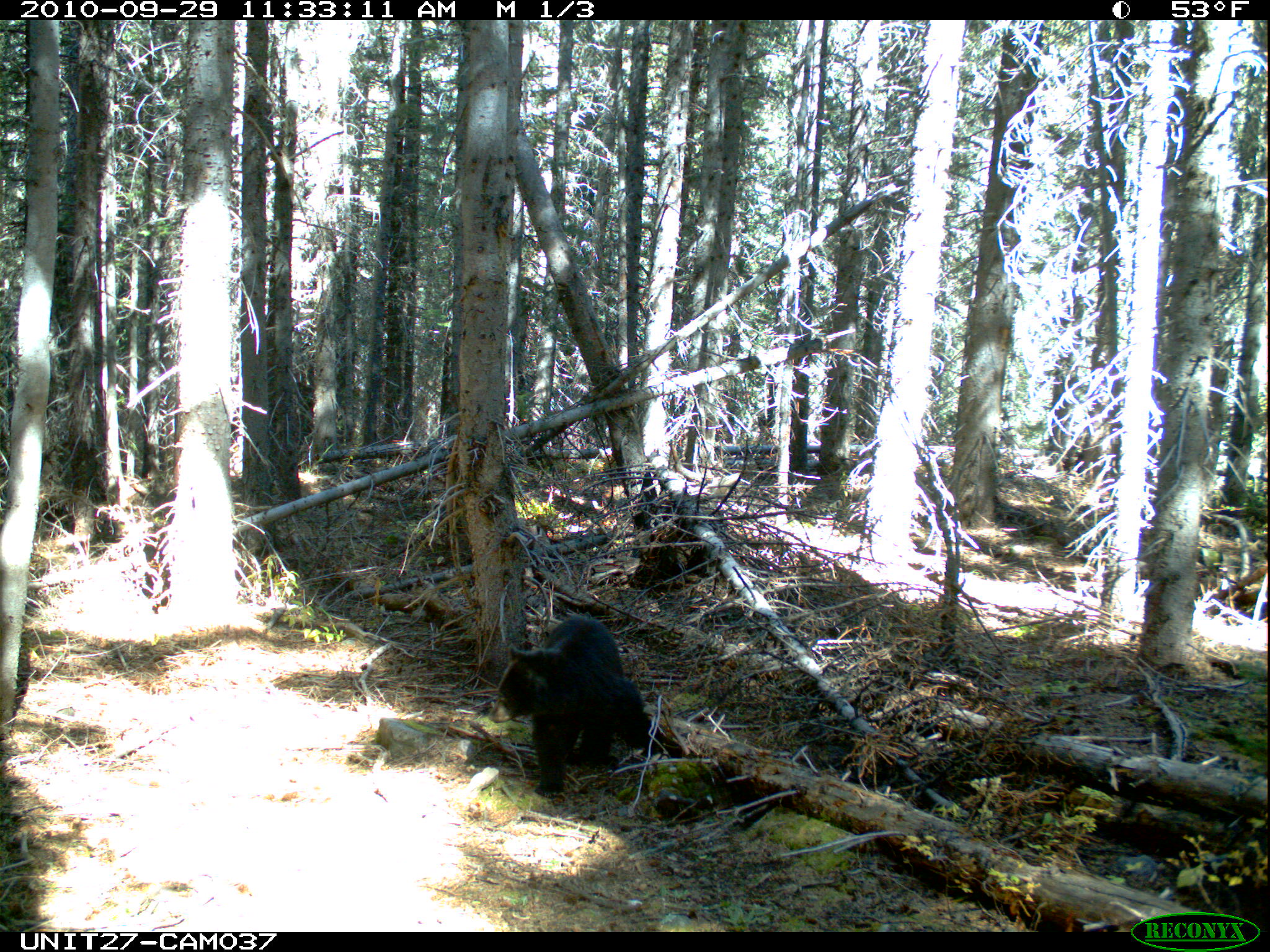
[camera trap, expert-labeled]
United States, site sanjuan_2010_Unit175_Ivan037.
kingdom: Animalia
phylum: Chordata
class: Mammalia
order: Carnivora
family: Ursidae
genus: Ursus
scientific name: Ursus americanus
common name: american black bear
Ursus americanus (american black bear).